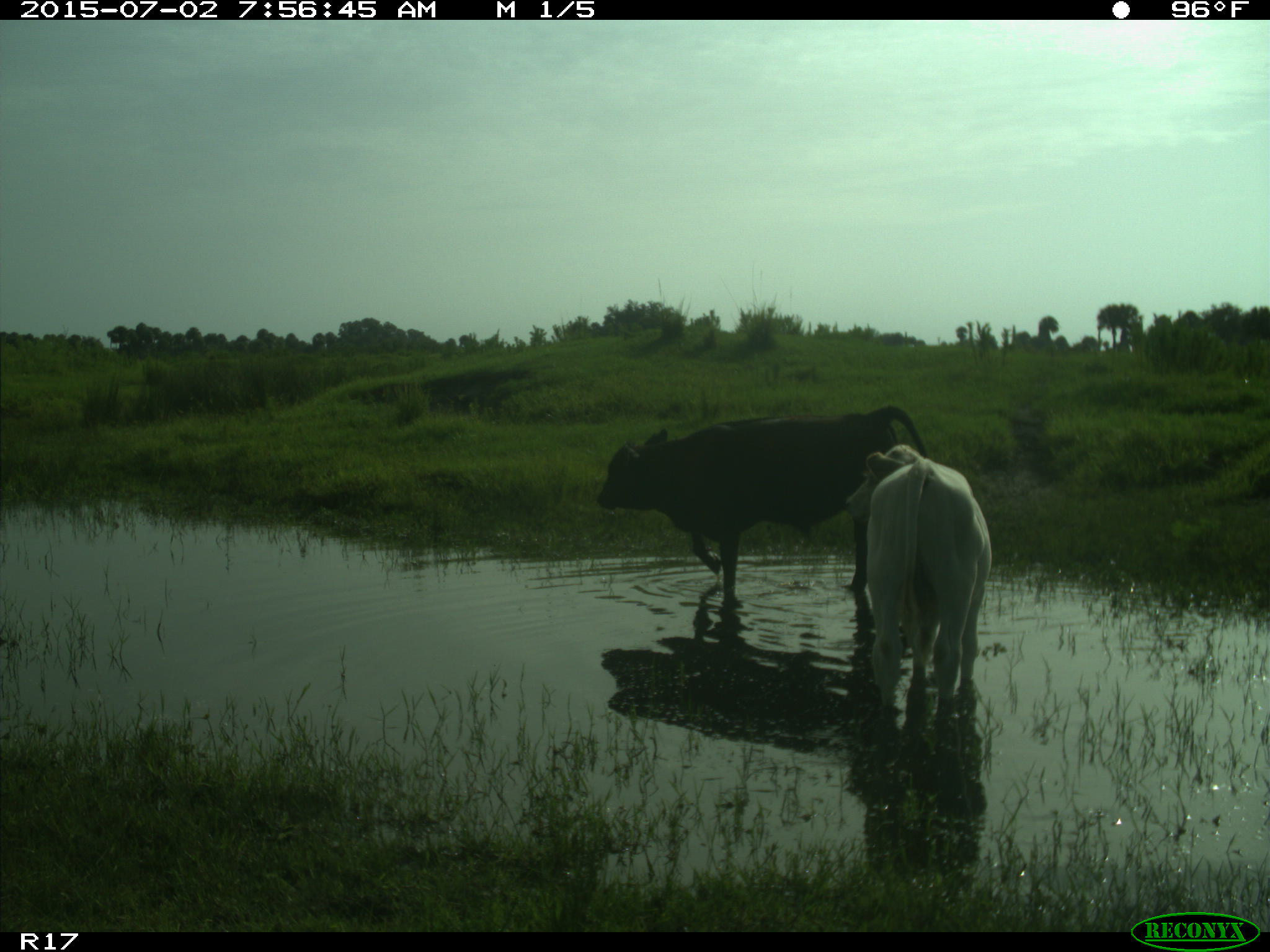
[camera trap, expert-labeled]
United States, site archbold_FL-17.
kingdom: Animalia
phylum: Chordata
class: Mammalia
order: Artiodactyla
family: Bovidae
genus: Bos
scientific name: Bos taurus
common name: domestic cow